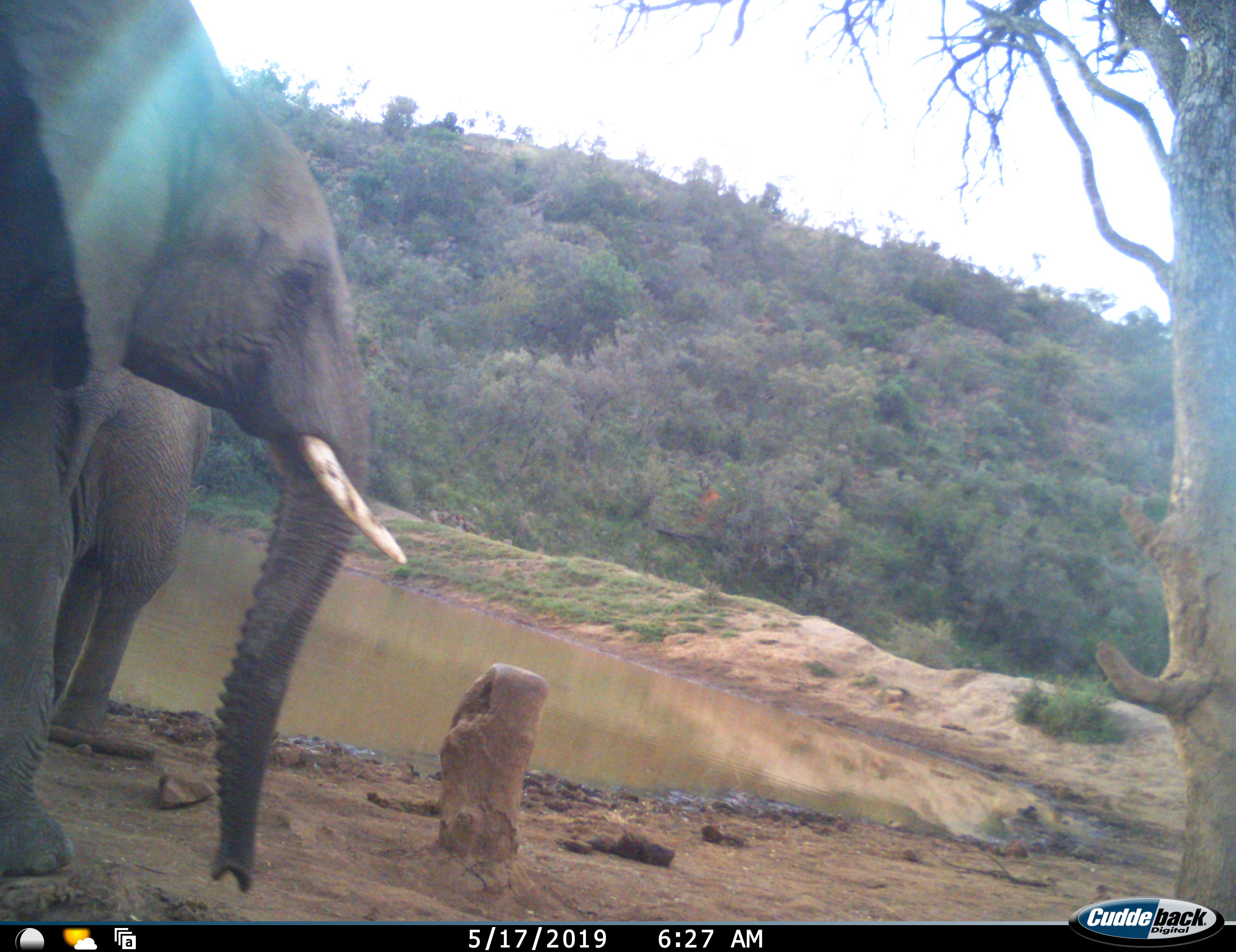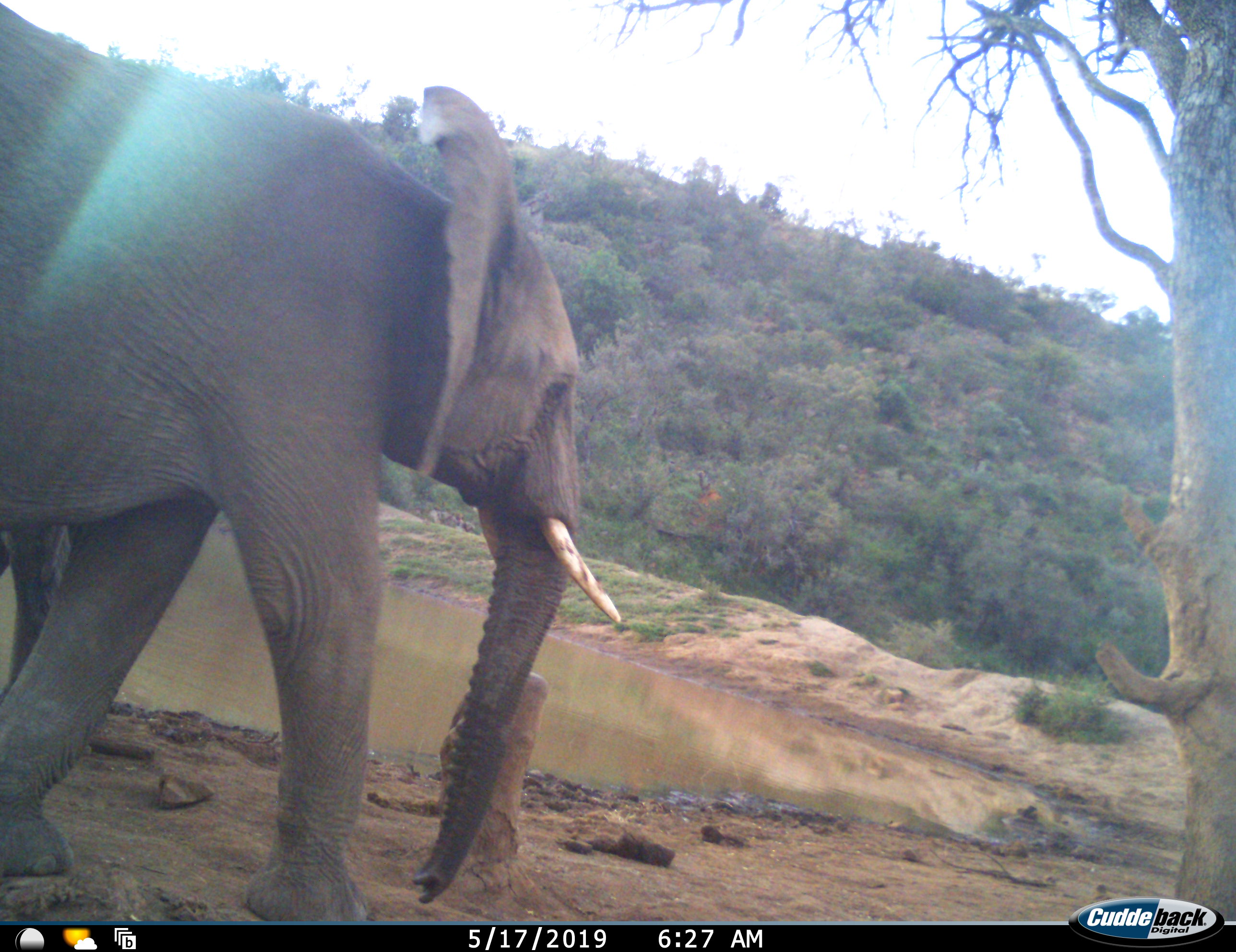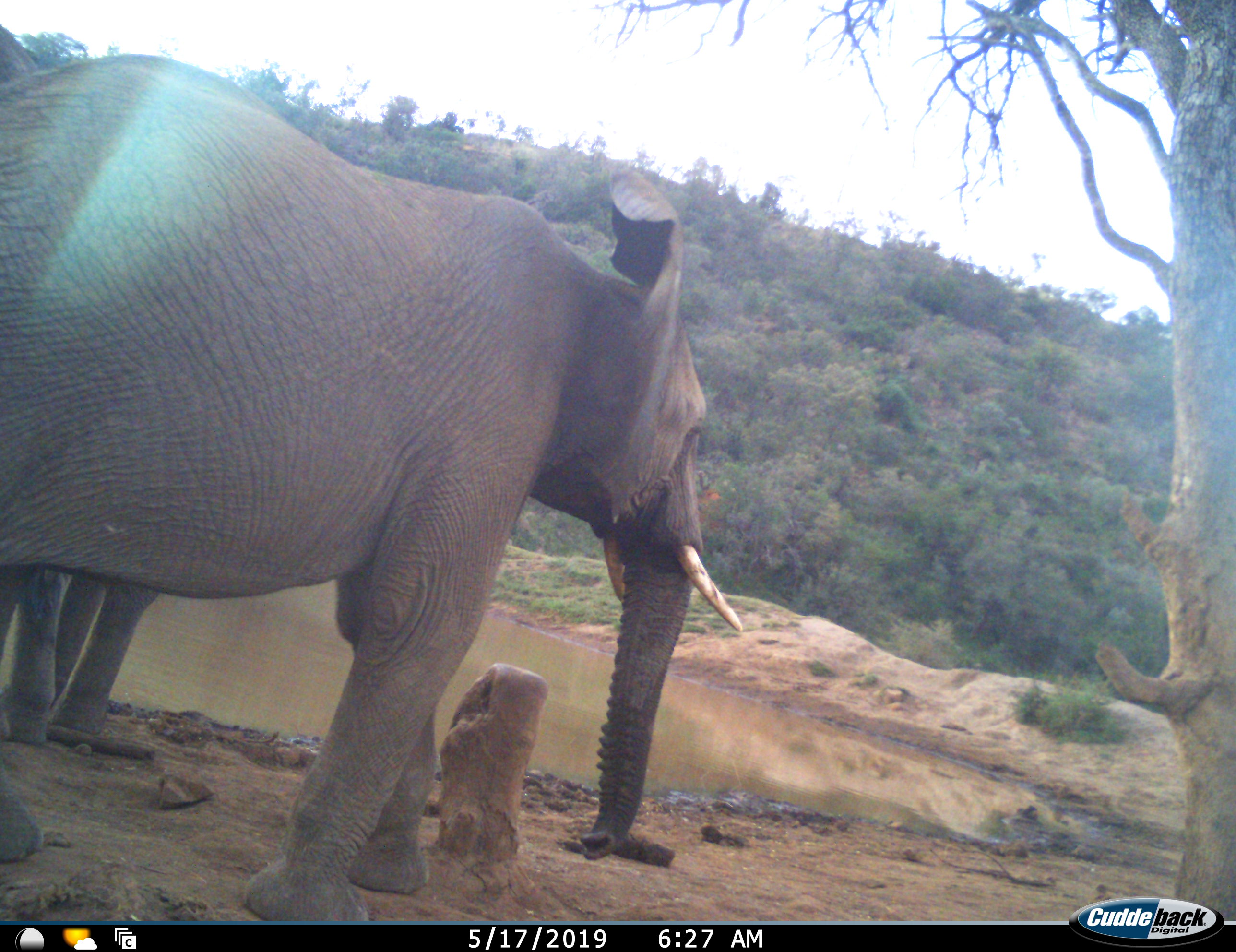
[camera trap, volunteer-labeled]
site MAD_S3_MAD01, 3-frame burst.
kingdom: Animalia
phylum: Chordata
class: Mammalia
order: Proboscidea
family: Elephantidae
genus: Loxodonta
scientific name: Loxodonta africana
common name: african bush elephant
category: elephant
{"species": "elephant (african bush elephant) (Loxodonta africana)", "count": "2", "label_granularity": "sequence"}